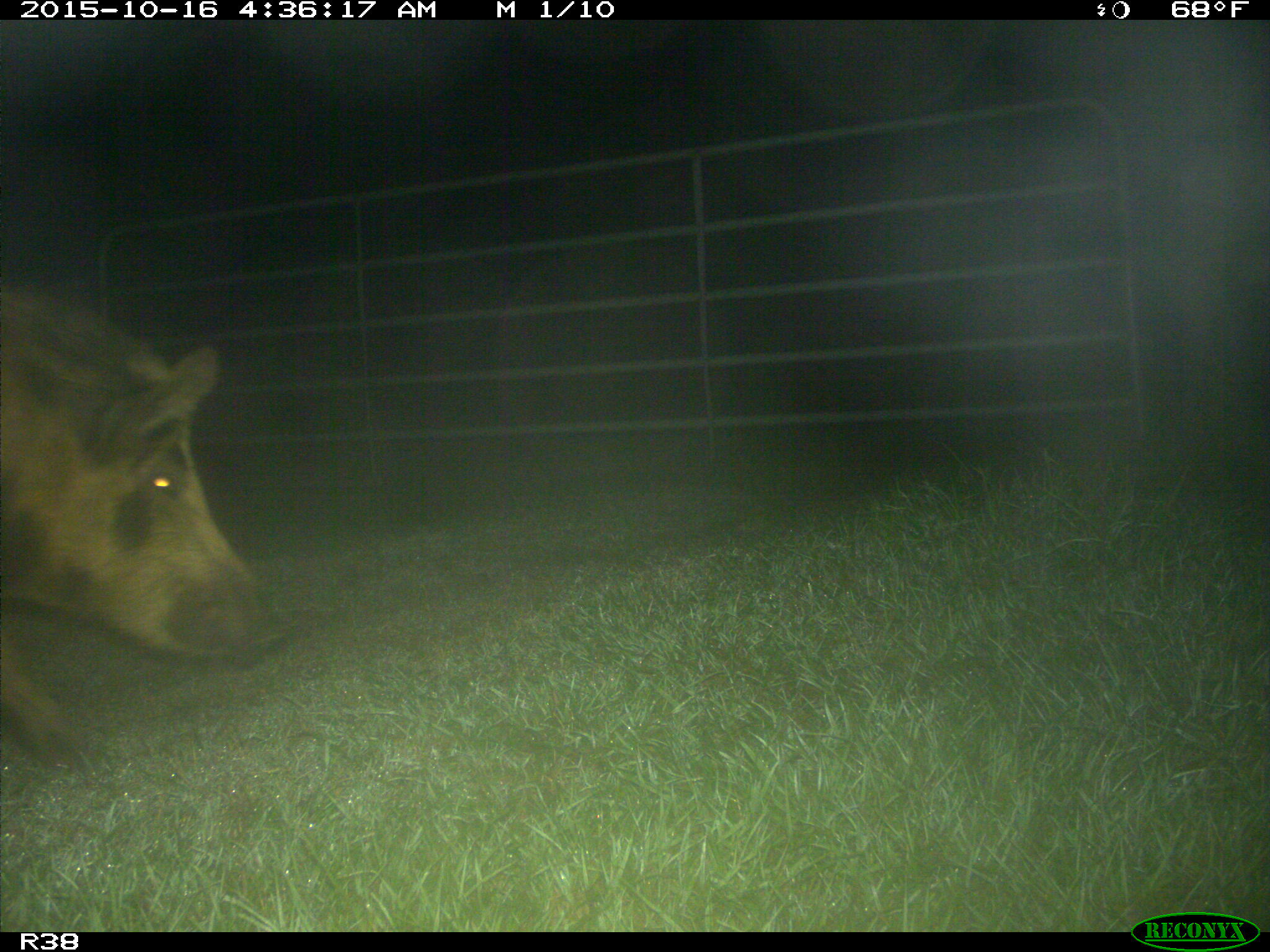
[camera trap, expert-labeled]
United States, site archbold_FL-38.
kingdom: Animalia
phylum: Chordata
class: Mammalia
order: Artiodactyla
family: Suidae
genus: Sus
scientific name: Sus scrofa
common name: wild boar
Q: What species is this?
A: Sus scrofa (wild boar).